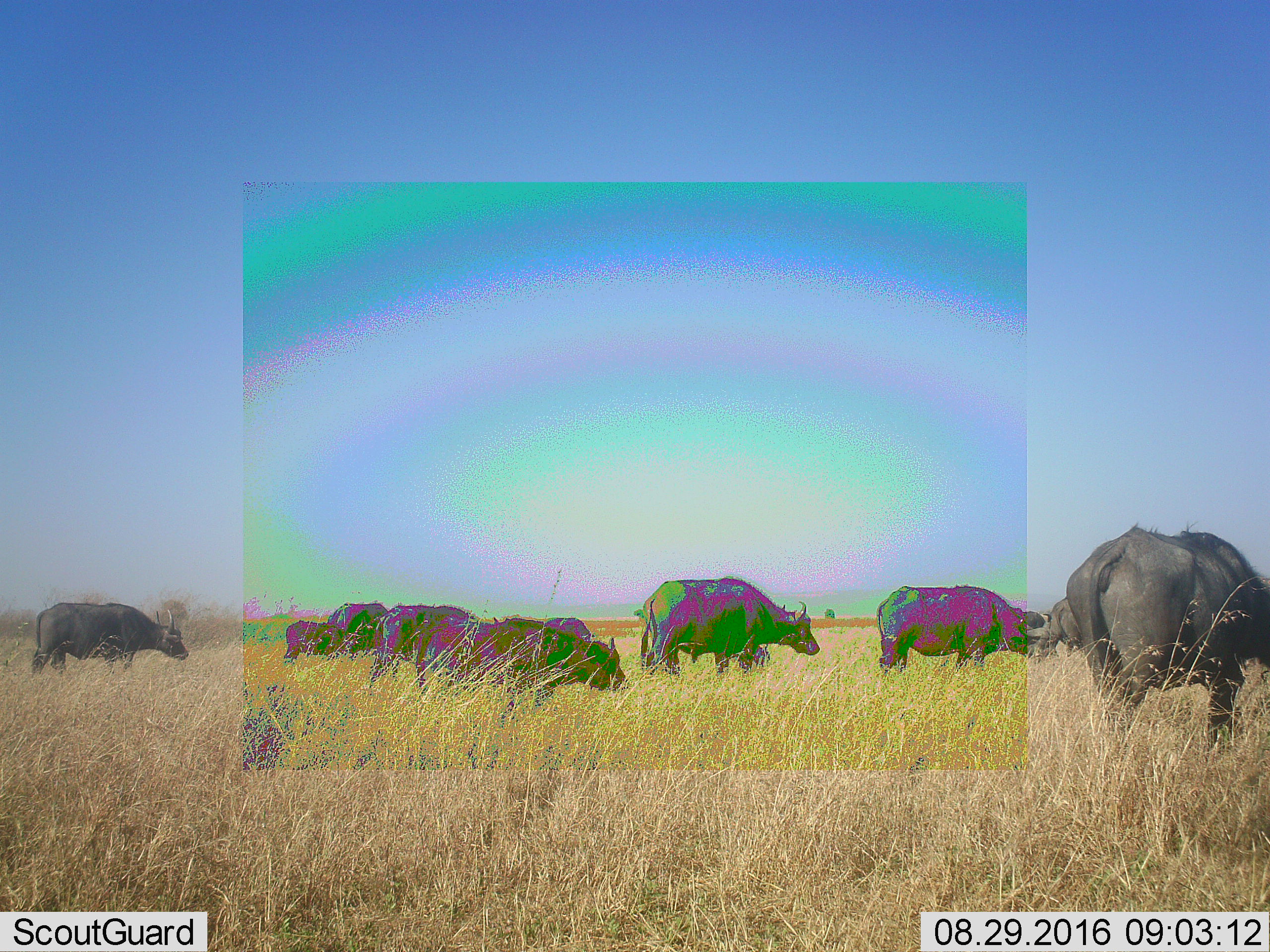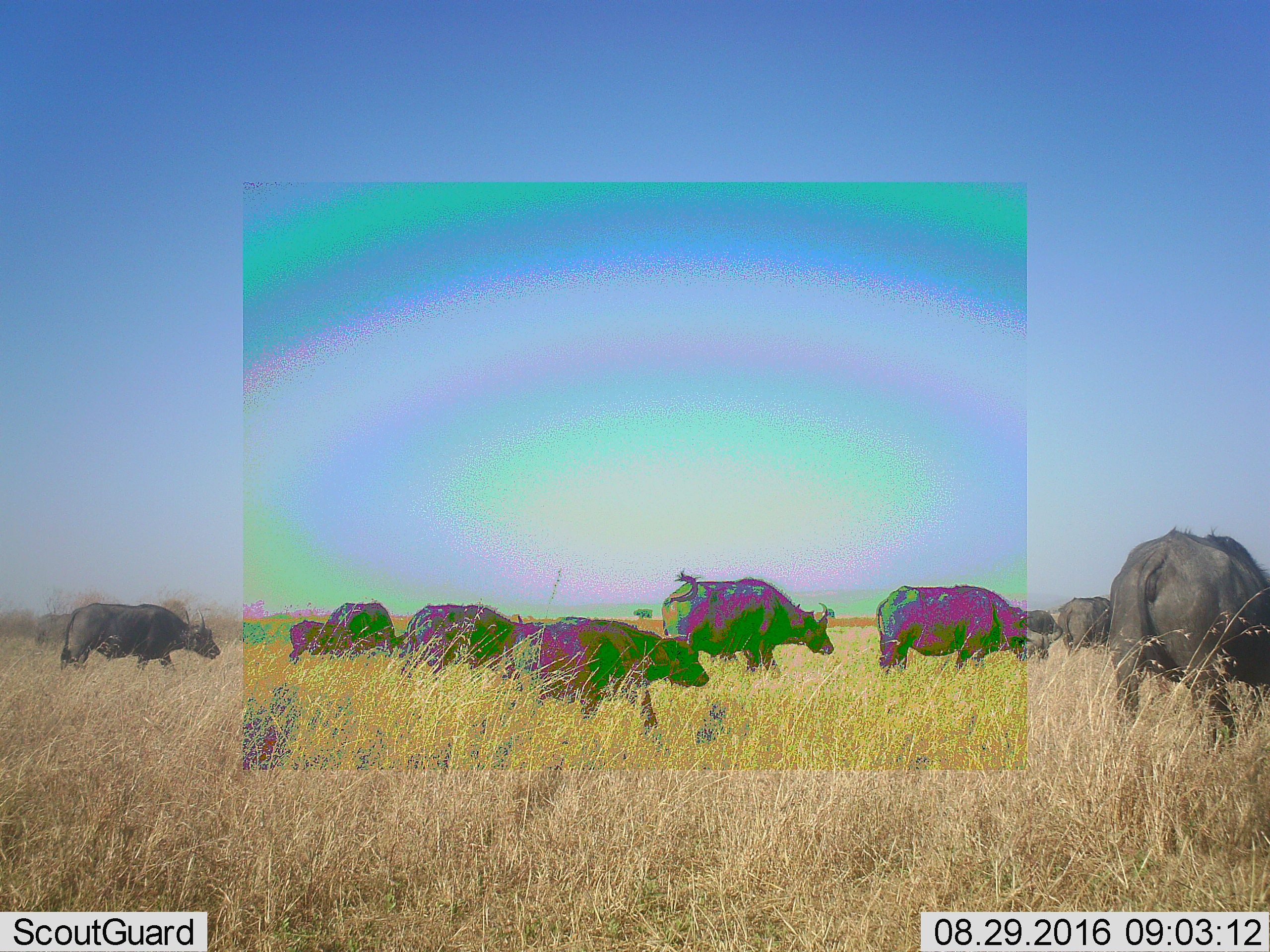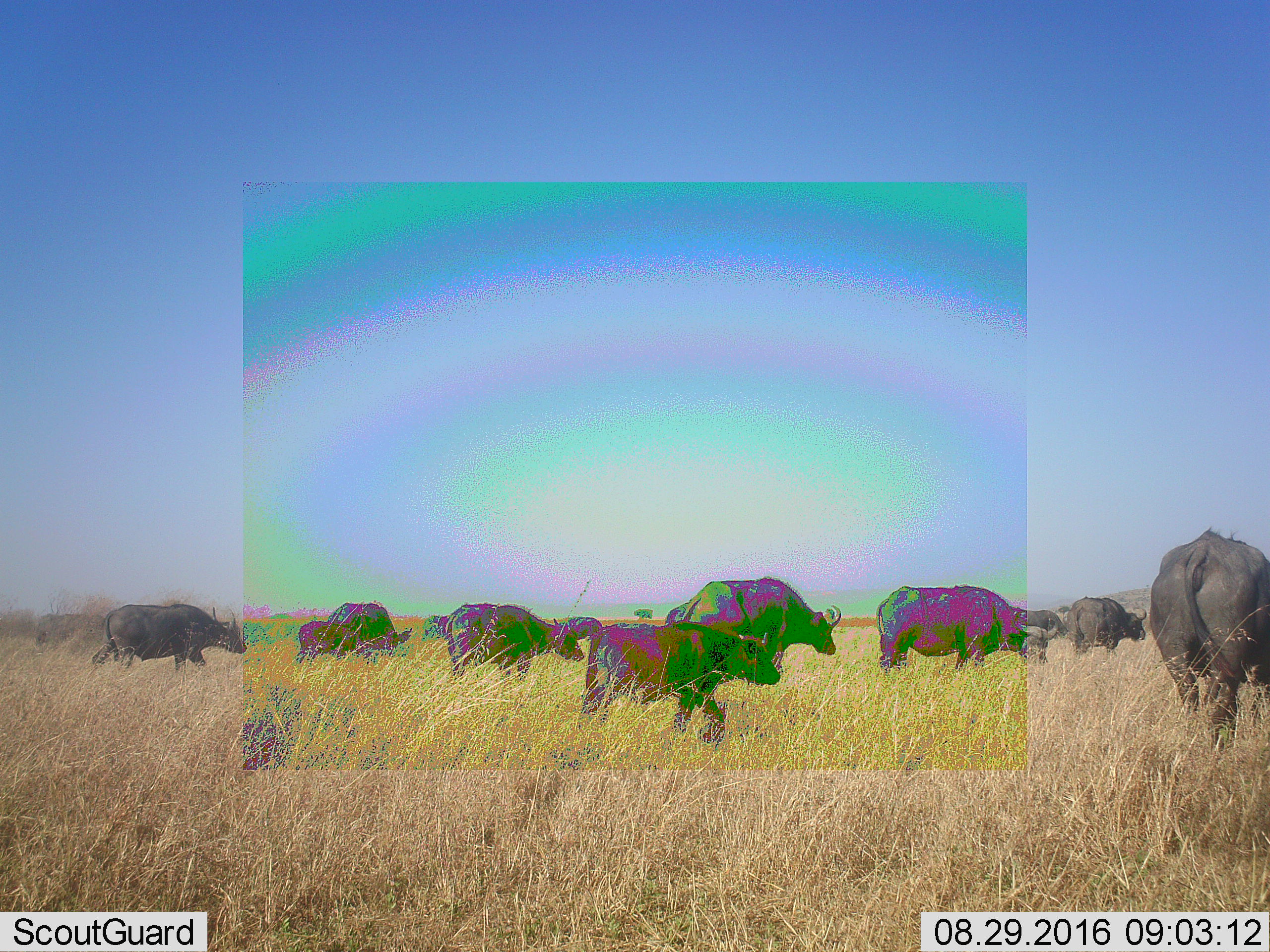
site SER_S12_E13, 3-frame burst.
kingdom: Animalia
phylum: Chordata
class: Mammalia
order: Artiodactyla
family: Bovidae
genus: Syncerus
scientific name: Syncerus caffer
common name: african buffalo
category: buffalo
Buffalo (african buffalo) (Syncerus caffer), count 11-50. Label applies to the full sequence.